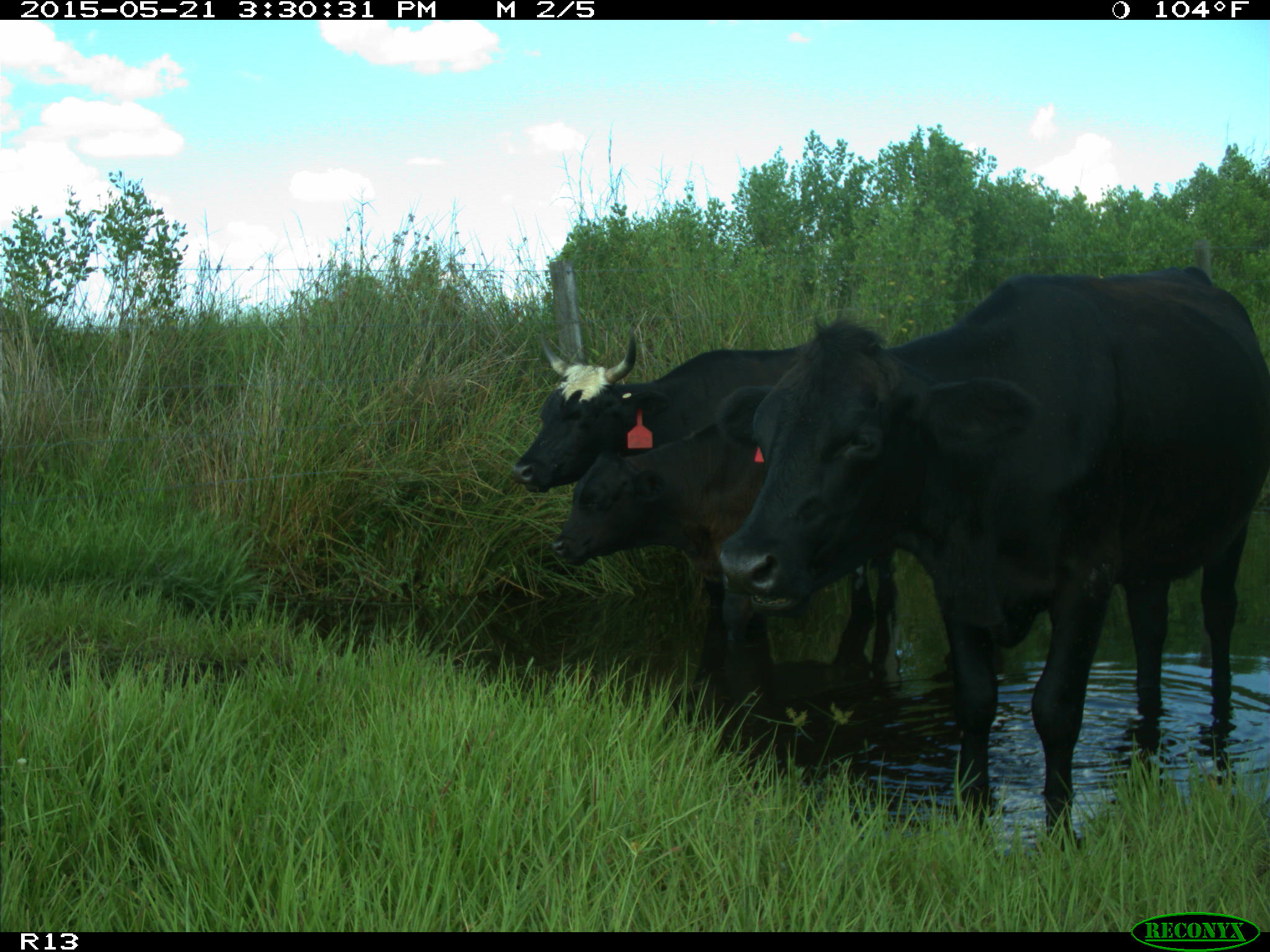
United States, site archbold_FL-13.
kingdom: Animalia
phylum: Chordata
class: Mammalia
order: Artiodactyla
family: Bovidae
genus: Bos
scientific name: Bos taurus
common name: domestic cow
Bos taurus (domestic cow).